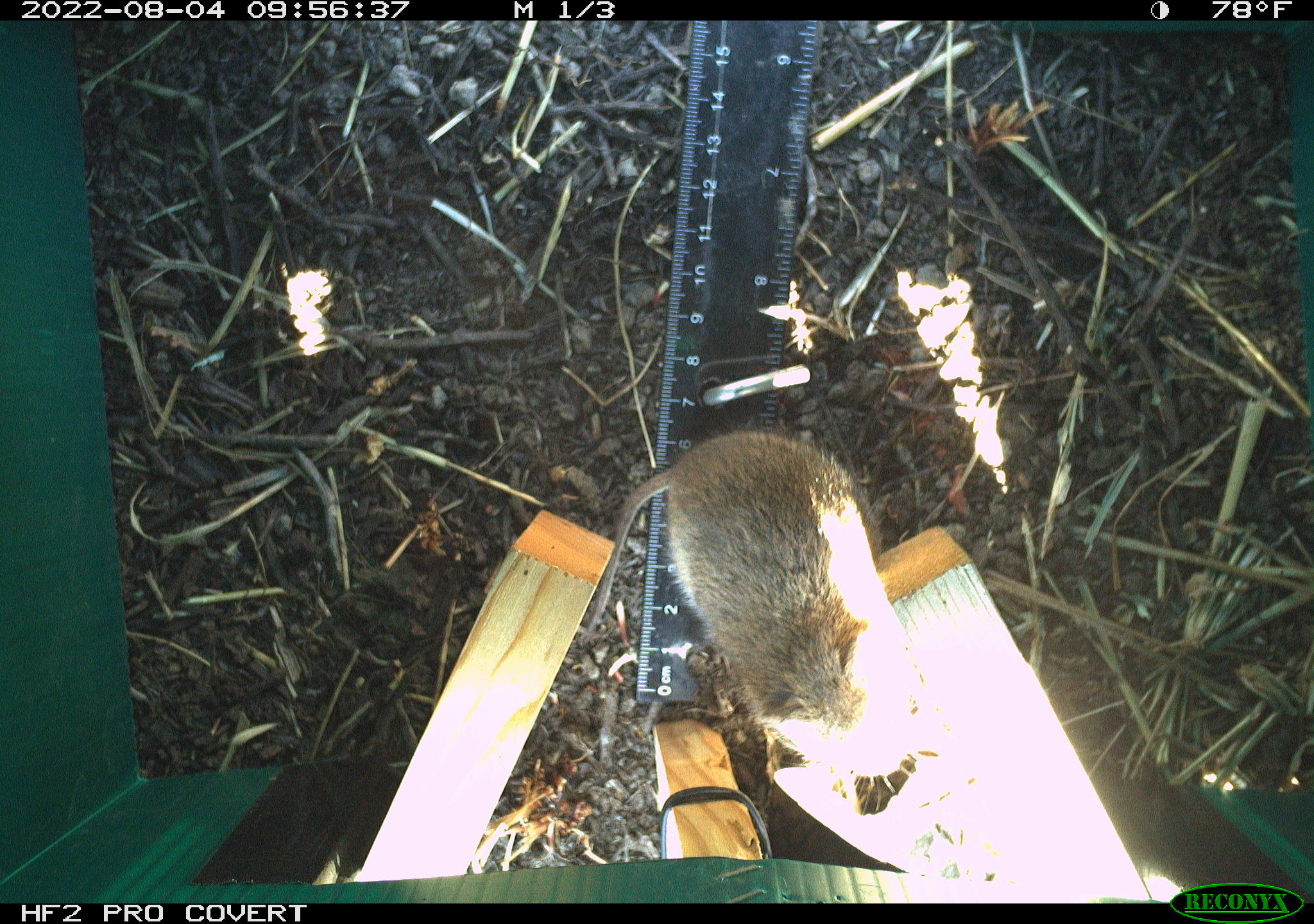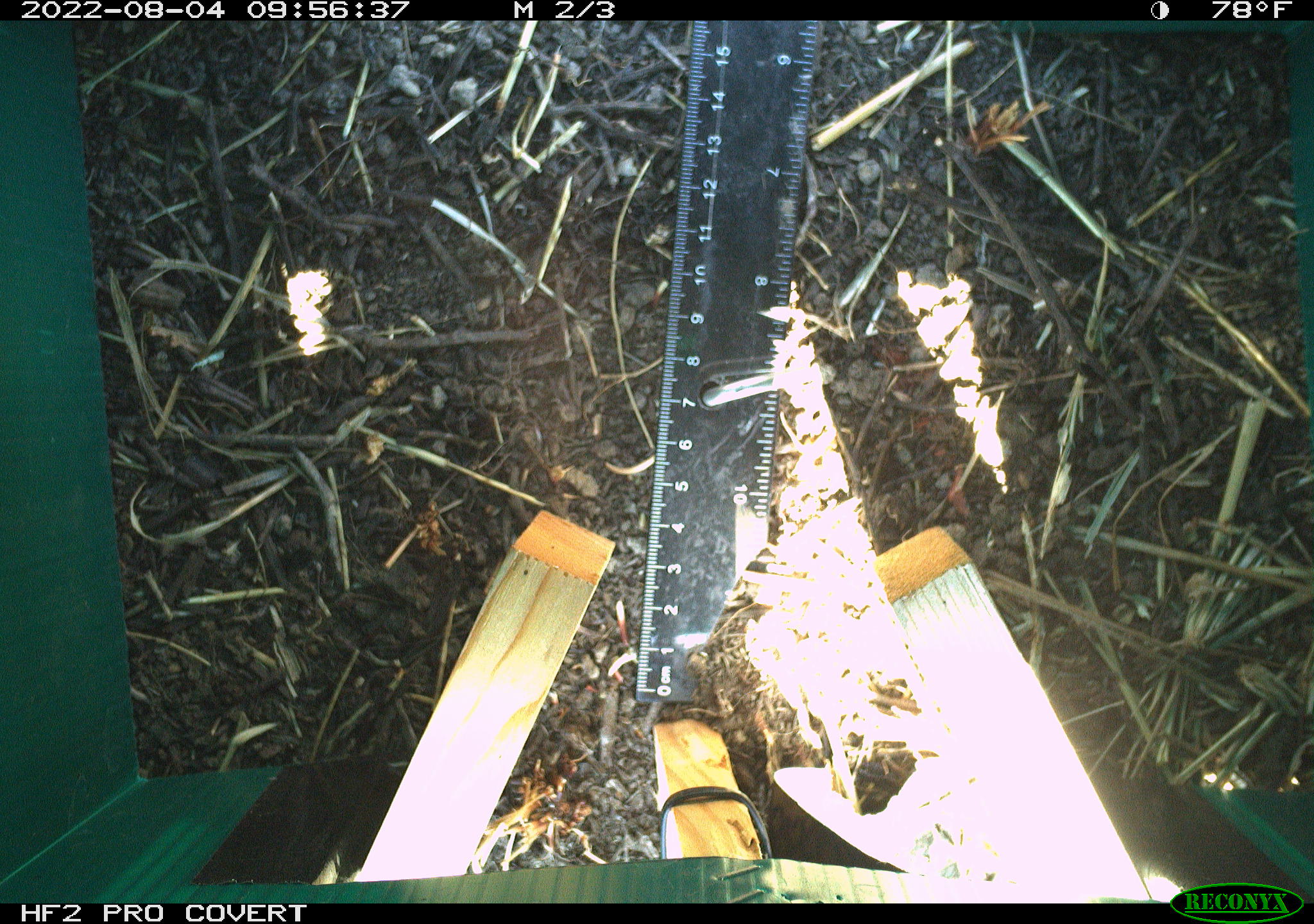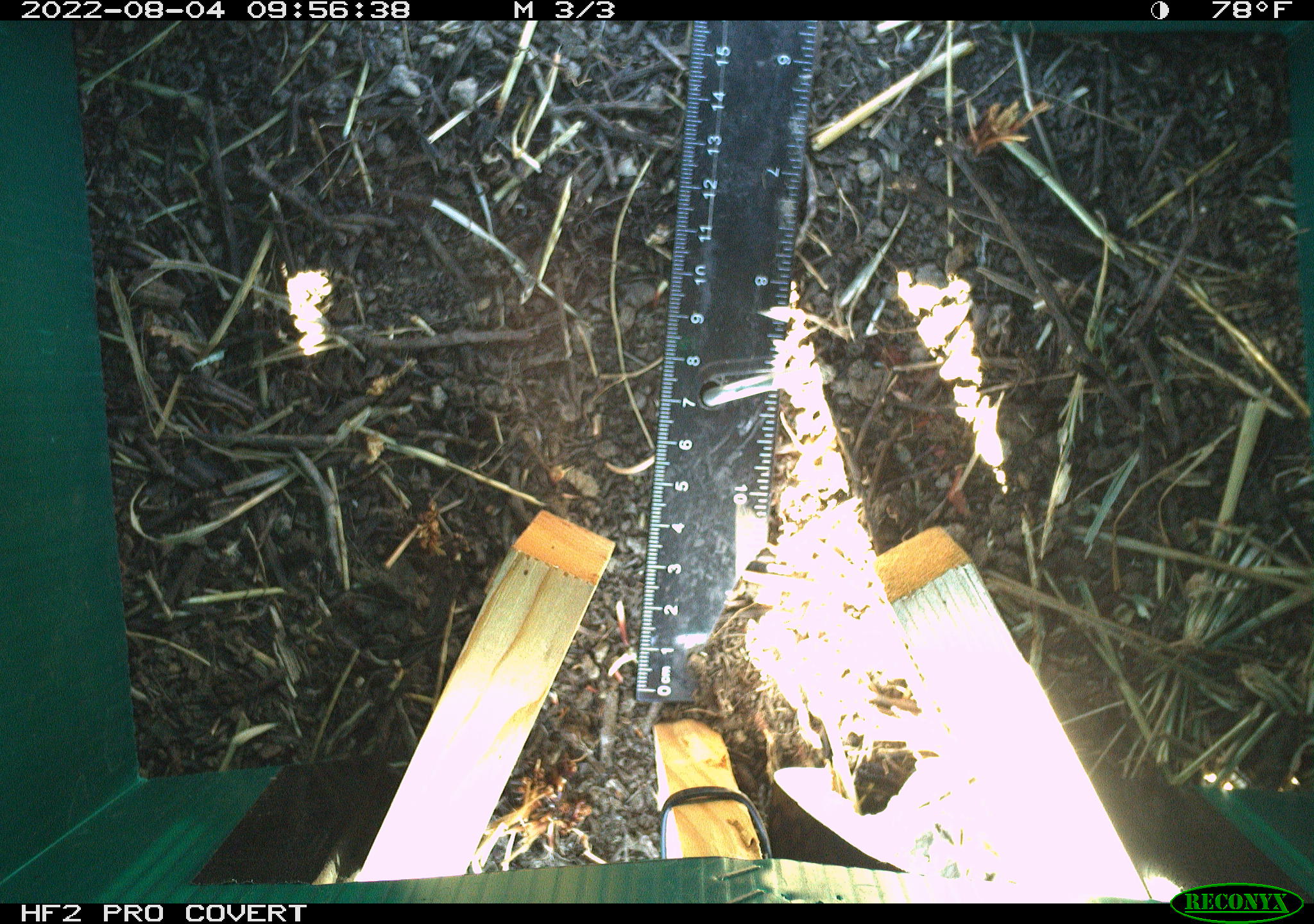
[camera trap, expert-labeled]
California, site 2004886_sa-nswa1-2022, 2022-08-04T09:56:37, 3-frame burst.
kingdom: Animalia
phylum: Chordata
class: Mammalia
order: Rodentia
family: Cricetidae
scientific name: Cricetidae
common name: hamsters, voles, lemmings, and allies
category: cricetidae family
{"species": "cricetidae family (hamsters, voles, lemmings, and allies) (Cricetidae)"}